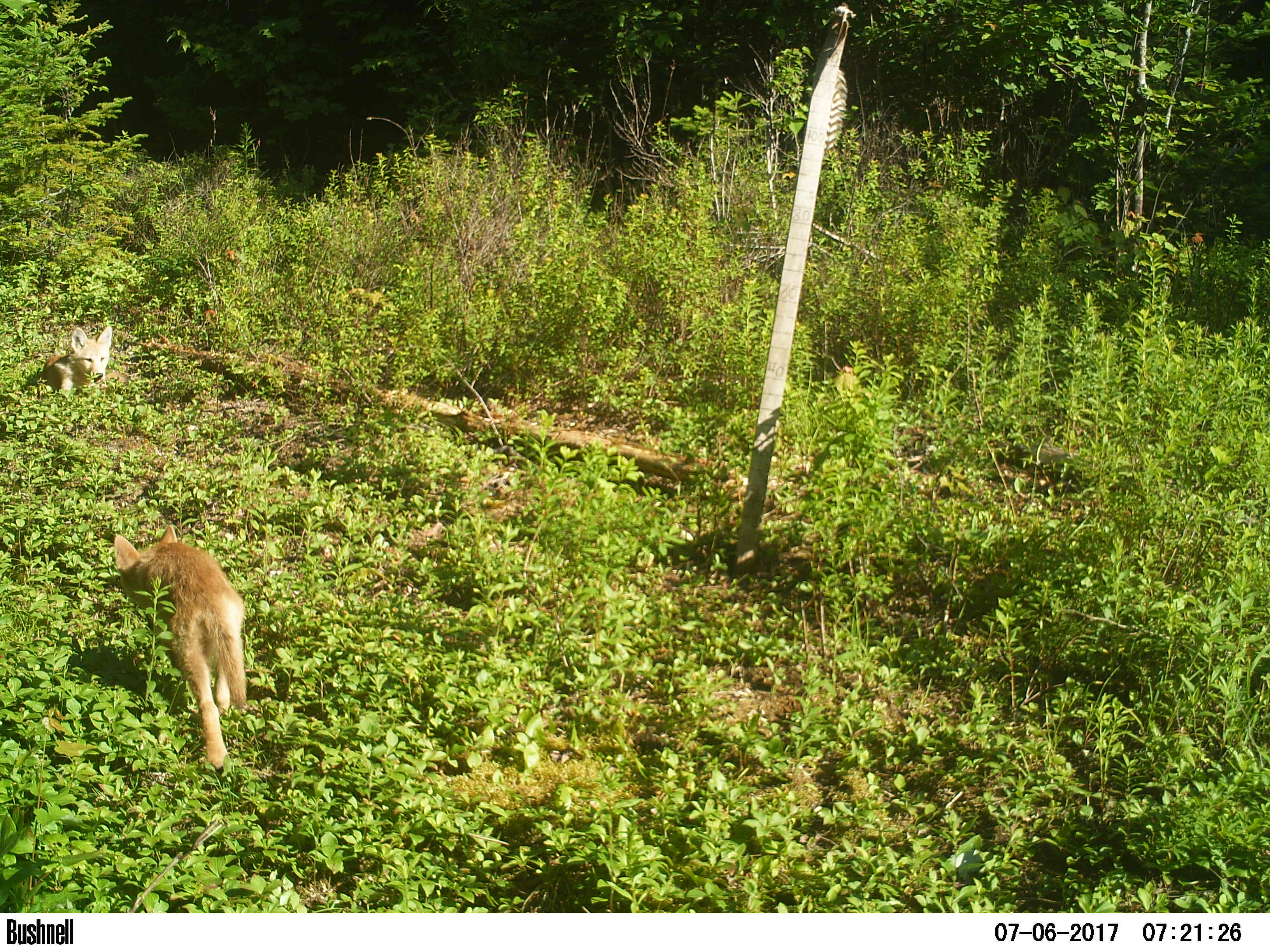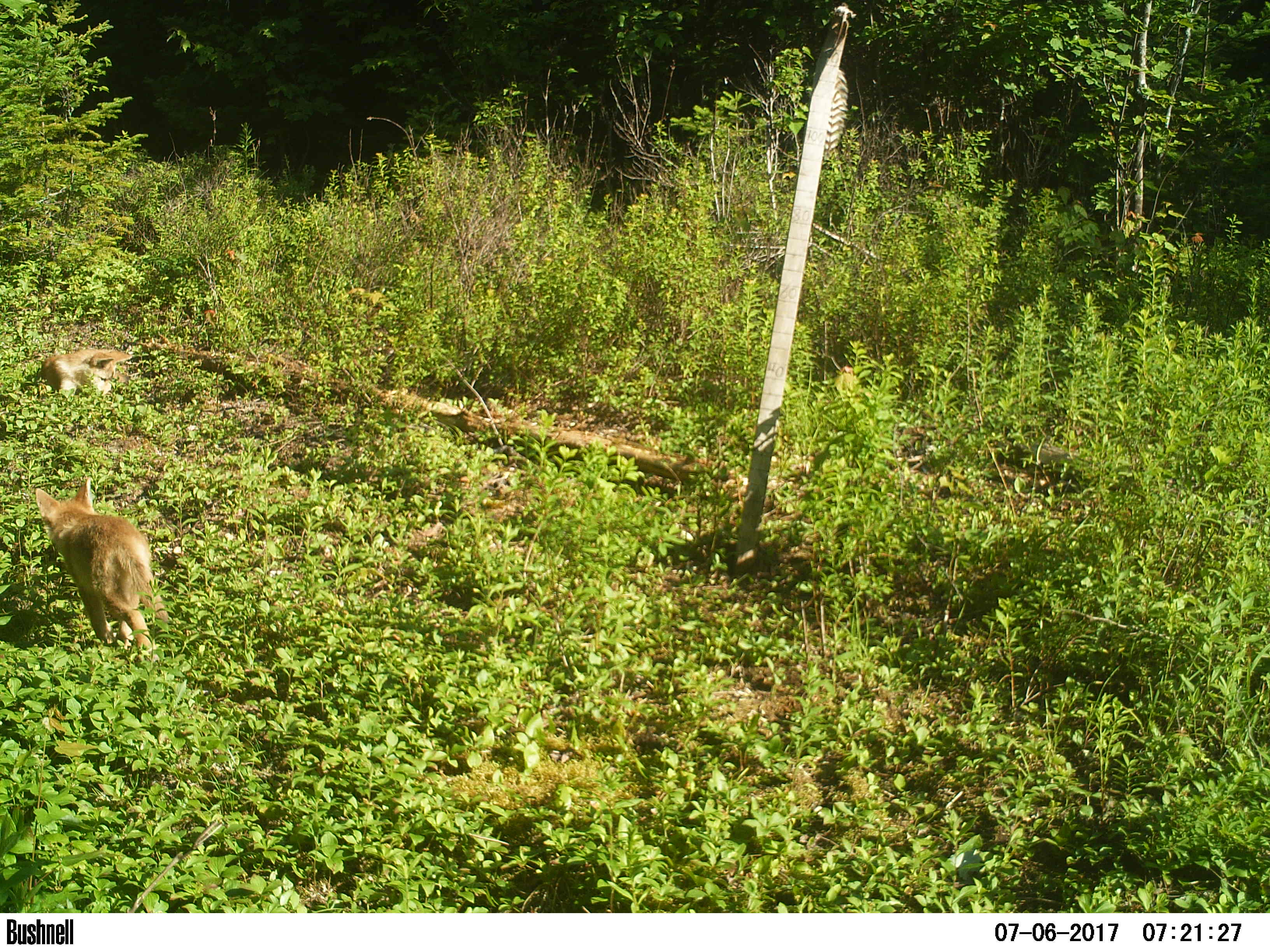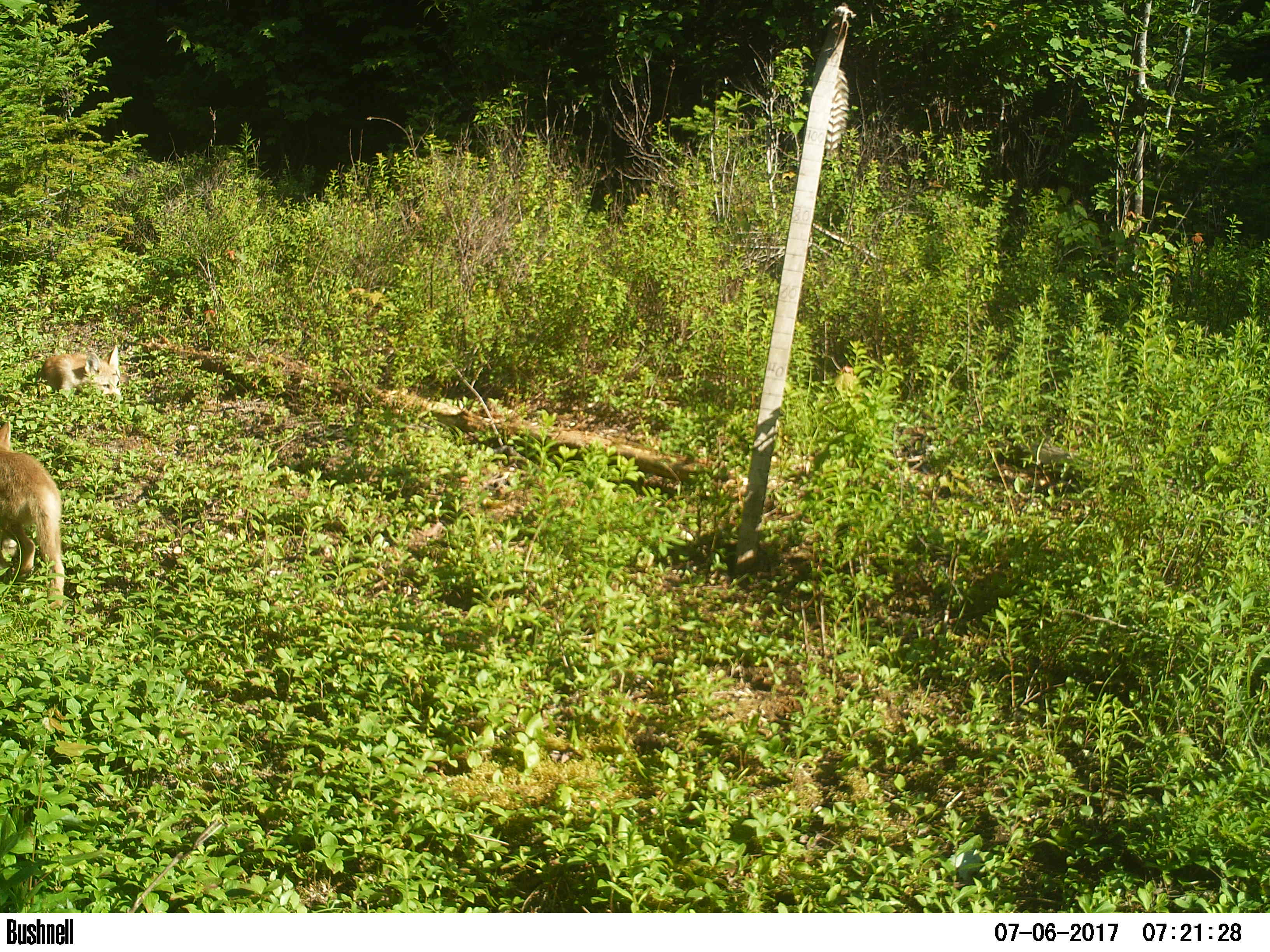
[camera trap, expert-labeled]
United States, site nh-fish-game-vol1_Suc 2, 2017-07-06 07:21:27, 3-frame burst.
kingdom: Animalia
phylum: Chordata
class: Mammalia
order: Carnivora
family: Canidae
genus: Canis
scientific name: Canis latrans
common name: coyote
Coyote (Canis latrans).